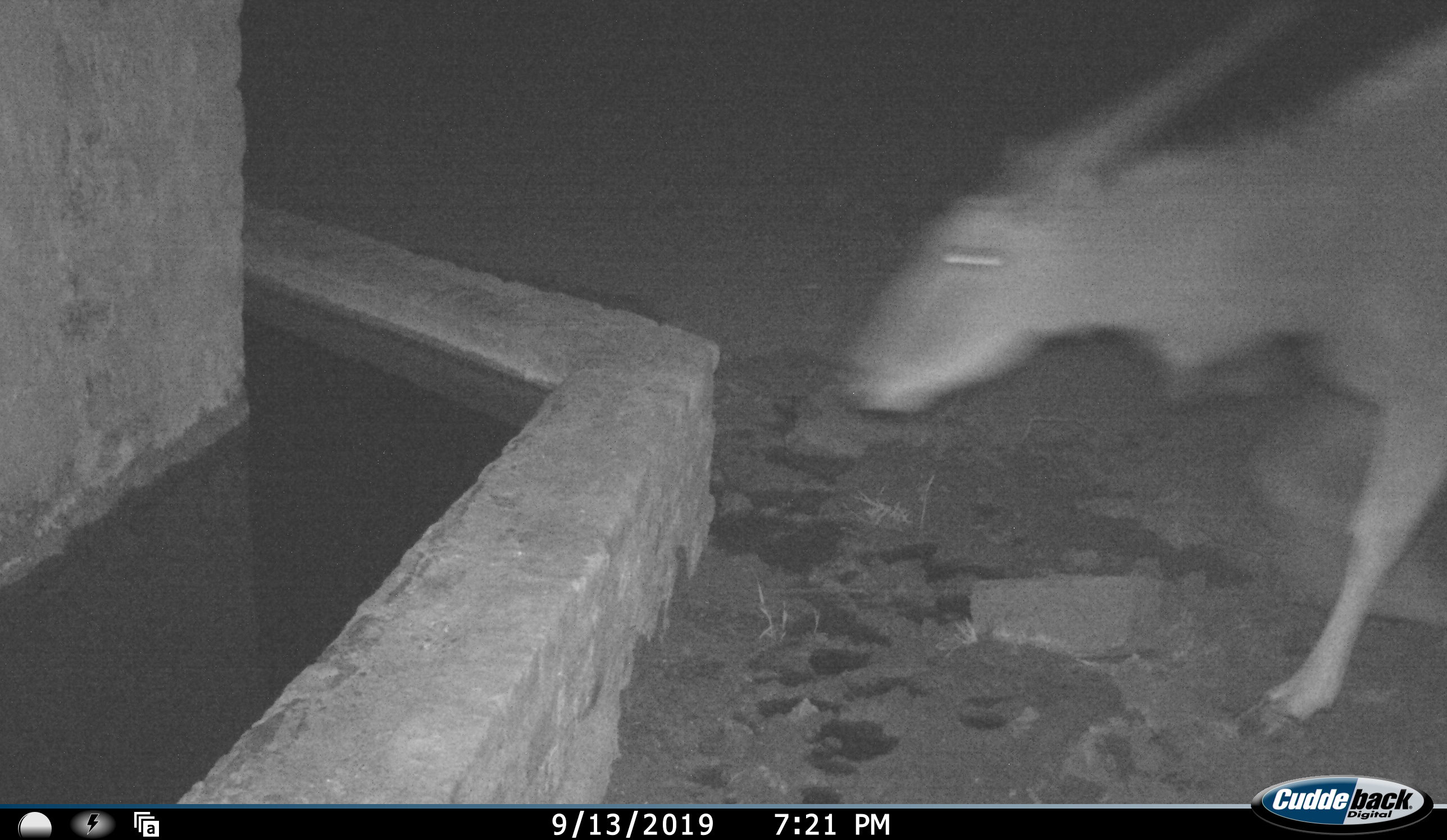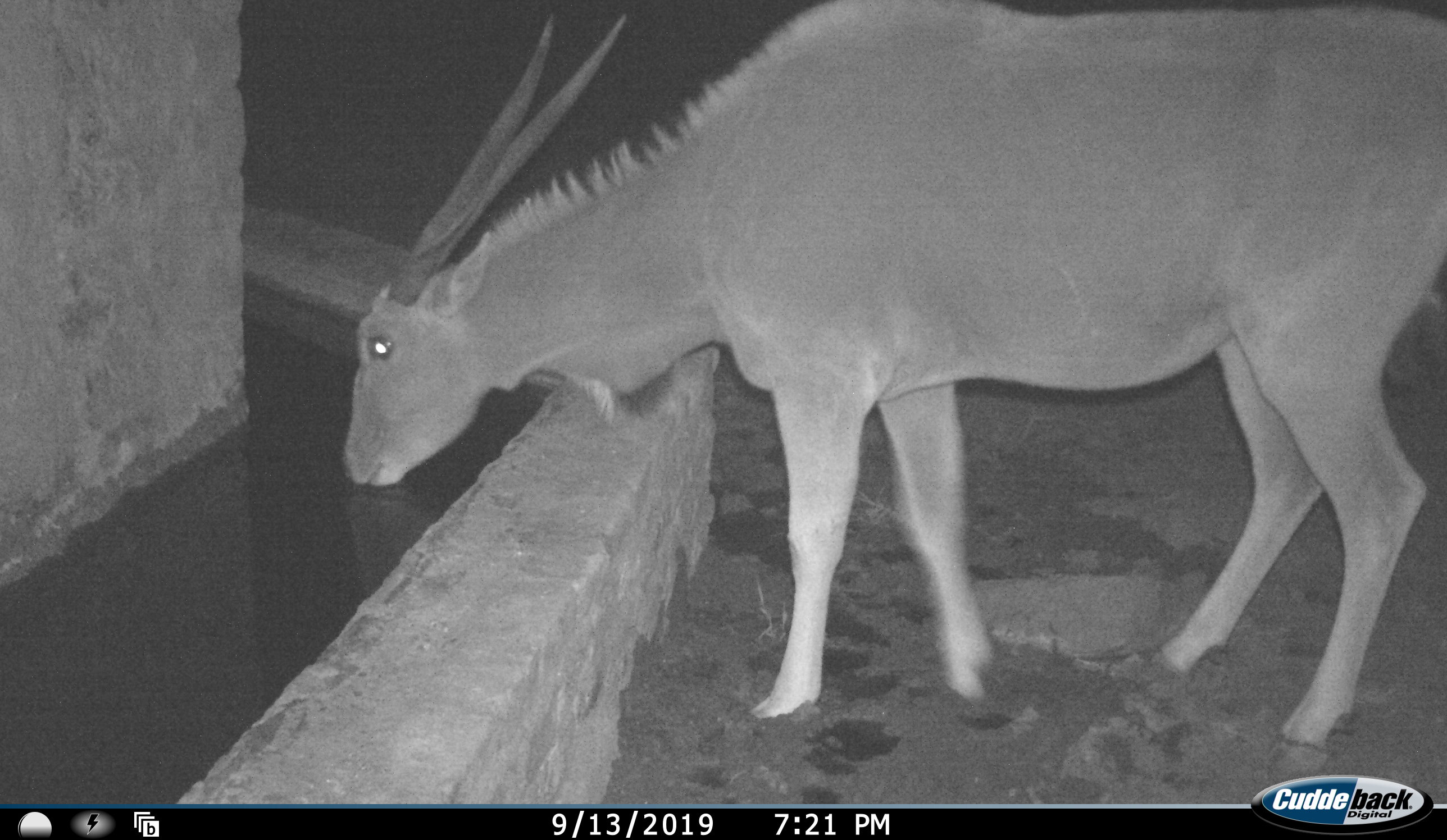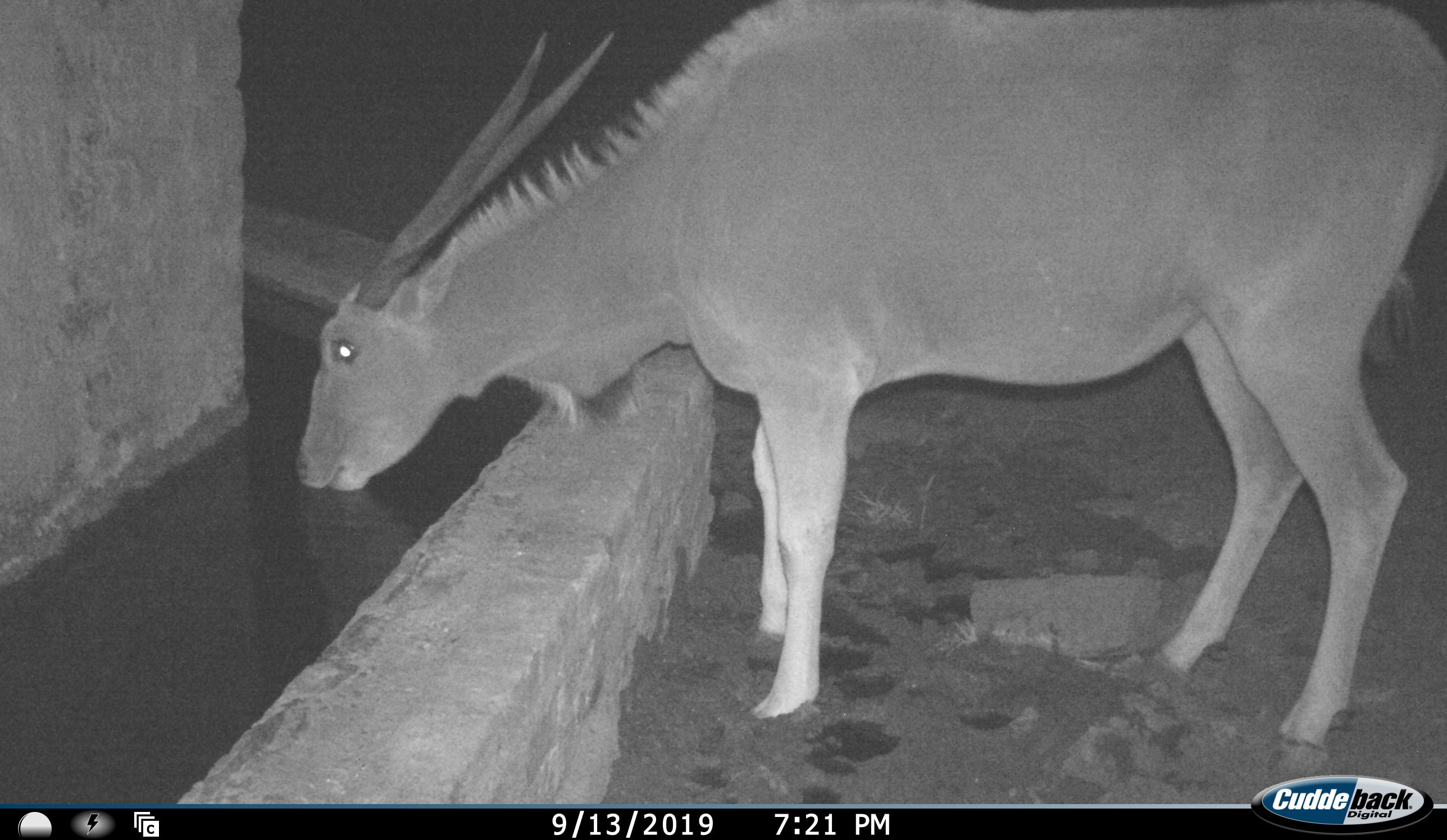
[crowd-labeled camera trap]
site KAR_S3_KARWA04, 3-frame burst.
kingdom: Animalia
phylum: Chordata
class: Mammalia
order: Artiodactyla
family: Bovidae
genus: Tragelaphus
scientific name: Tragelaphus oryx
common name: eland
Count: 1.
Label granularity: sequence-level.